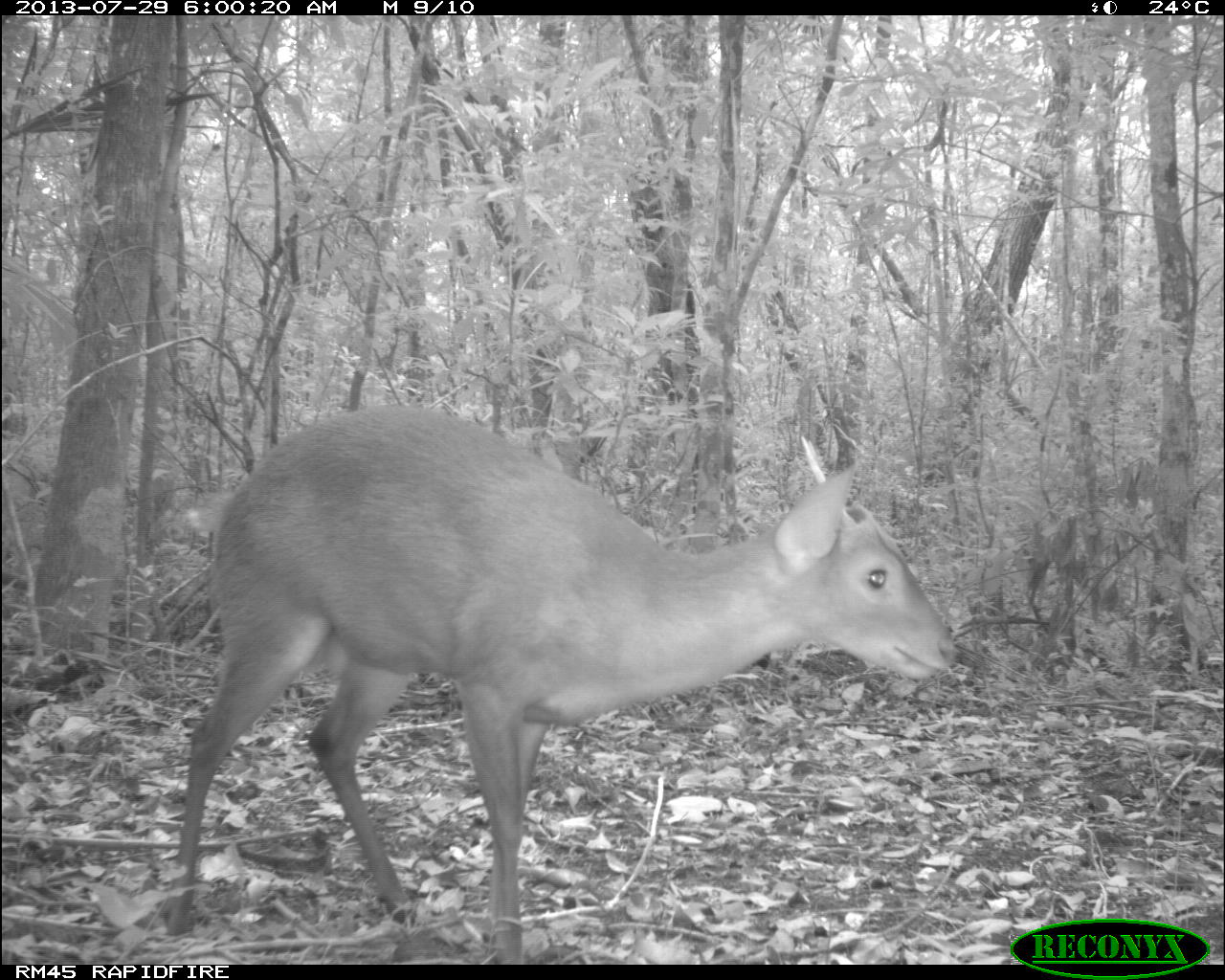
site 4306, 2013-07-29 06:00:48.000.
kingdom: Animalia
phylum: Chordata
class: Mammalia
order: Artiodactyla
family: Cervidae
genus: Mazama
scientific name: Mazama temama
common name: central american red brocket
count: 1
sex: male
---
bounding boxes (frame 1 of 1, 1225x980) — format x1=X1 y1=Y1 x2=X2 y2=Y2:
mazama temama: x1=152 y1=406 x2=954 y2=965